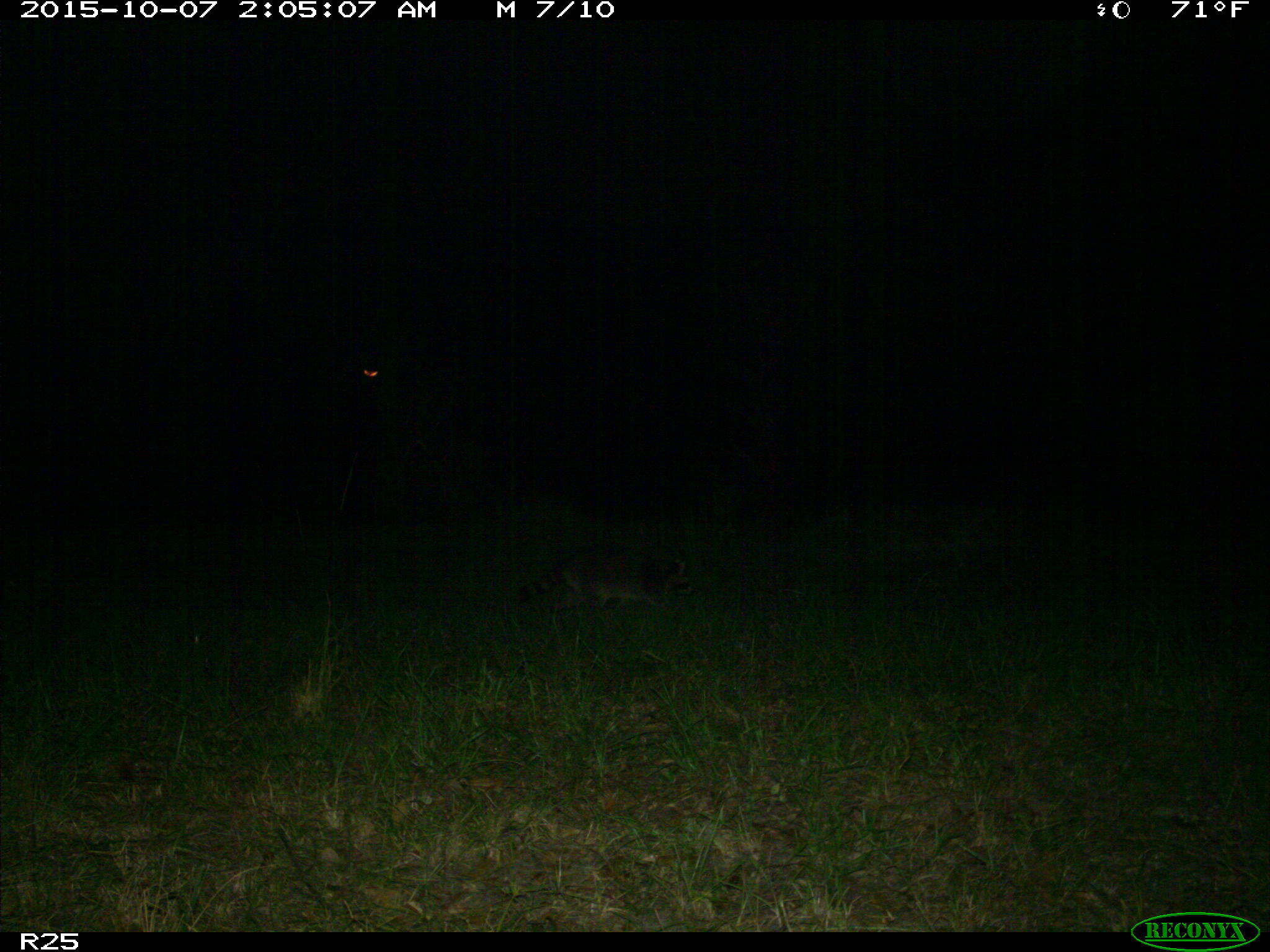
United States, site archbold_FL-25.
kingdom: Animalia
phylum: Chordata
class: Mammalia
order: Carnivora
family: Procyonidae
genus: Procyon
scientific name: Procyon lotor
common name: common raccoon